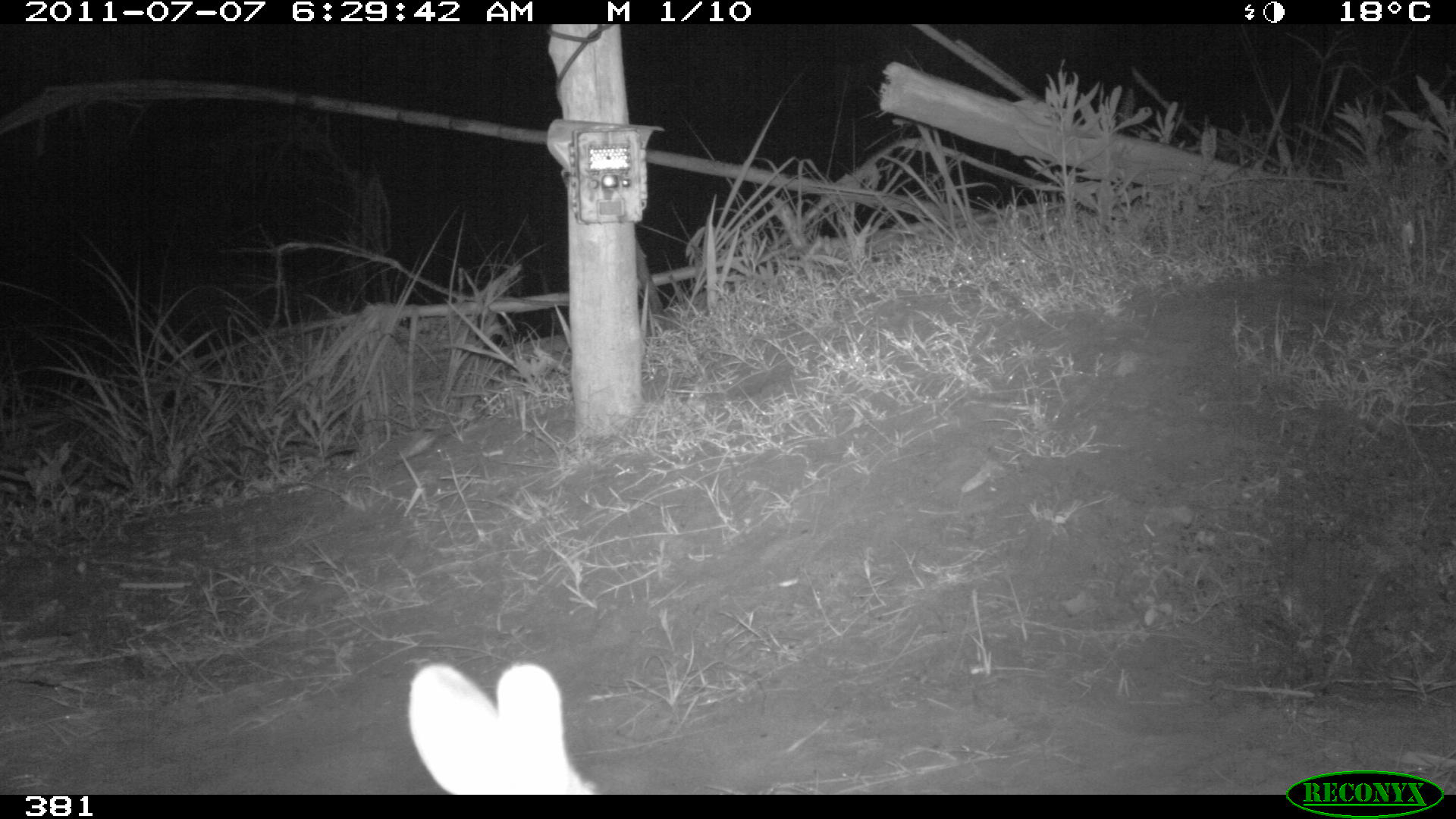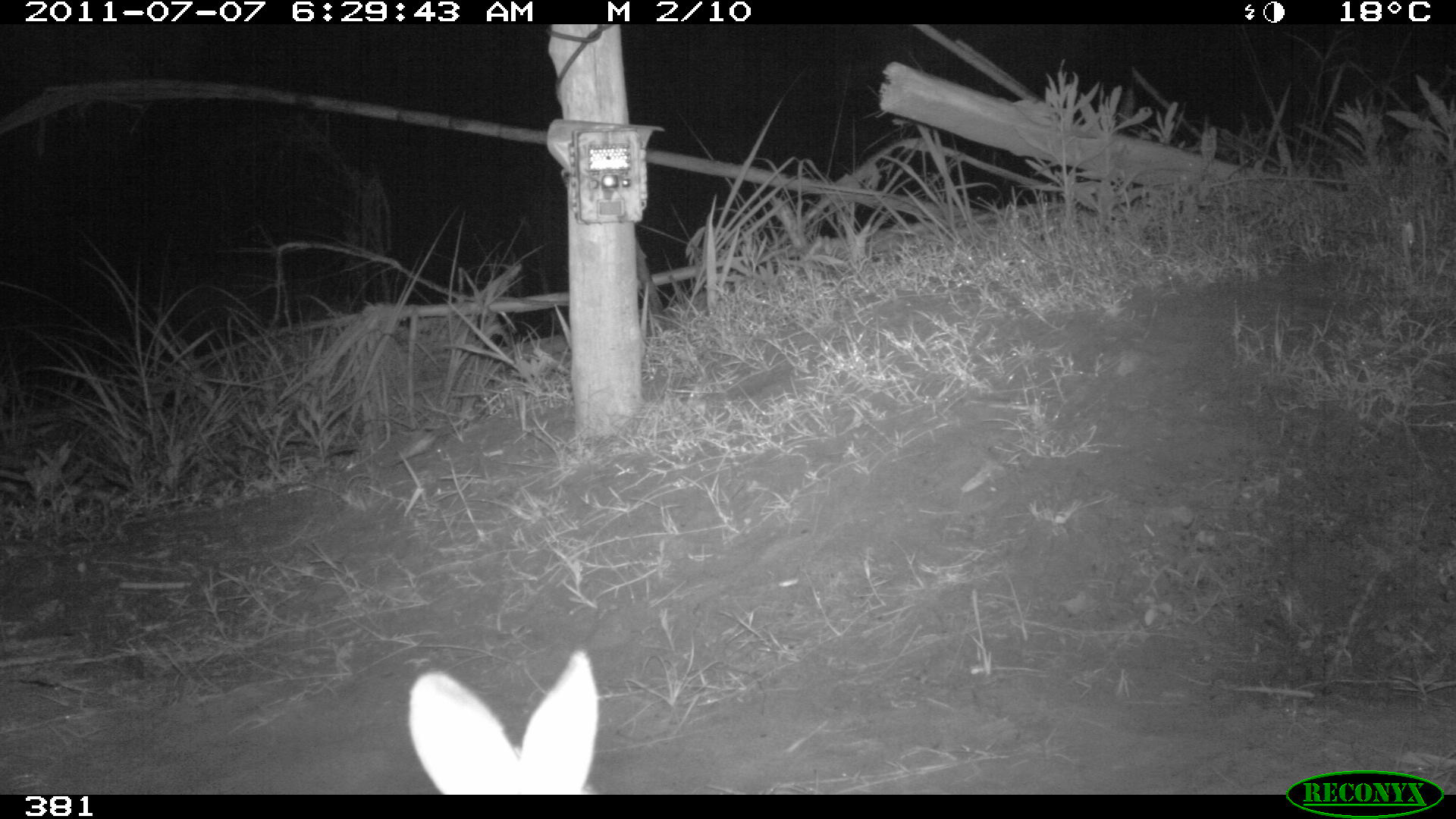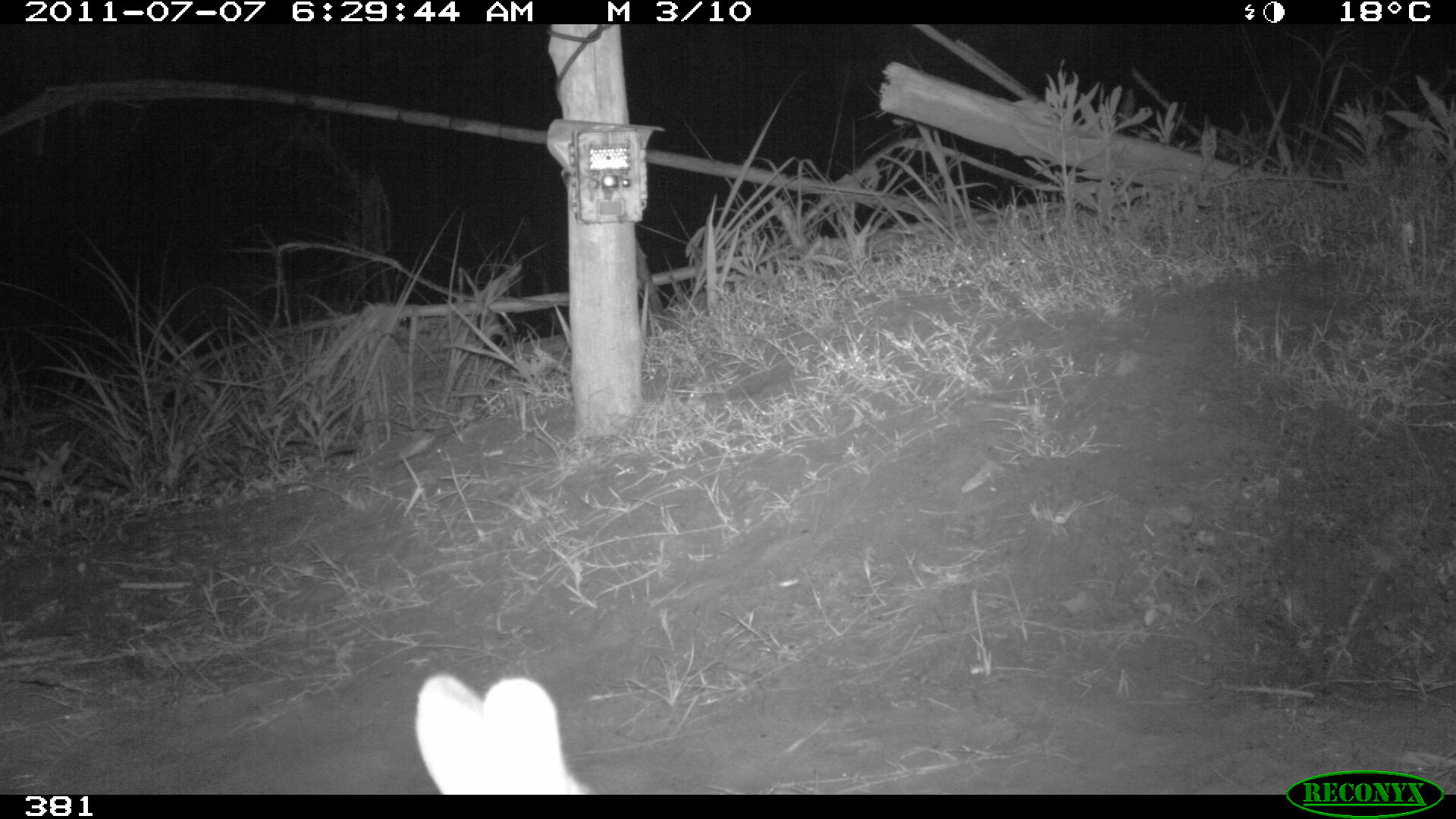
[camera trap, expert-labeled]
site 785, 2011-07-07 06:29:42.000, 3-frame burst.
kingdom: Animalia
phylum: Chordata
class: Mammalia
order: Lagomorpha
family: Leporidae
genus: Sylvilagus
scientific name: Sylvilagus brasiliensis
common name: tapeti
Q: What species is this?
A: Sylvilagus brasiliensis (tapeti).